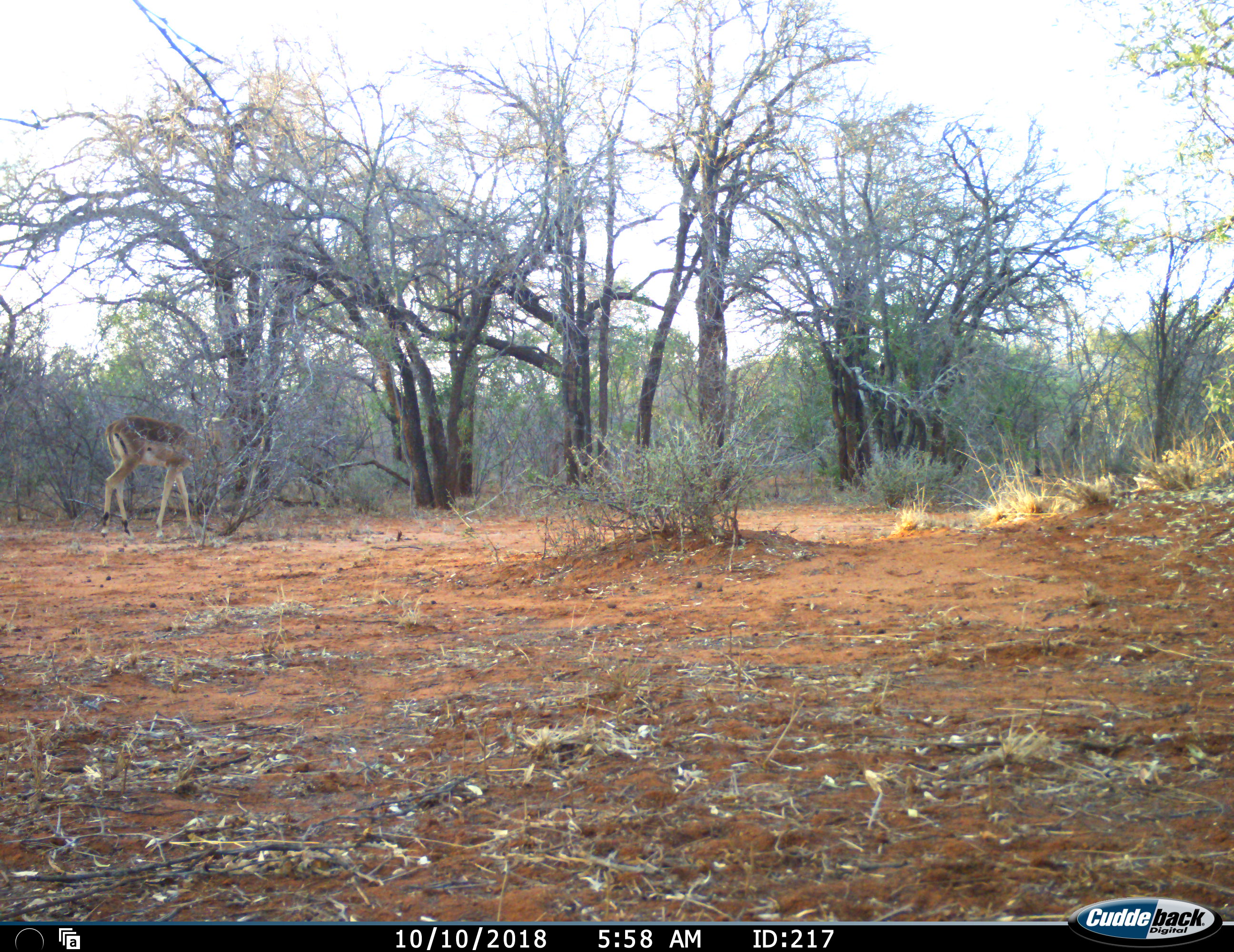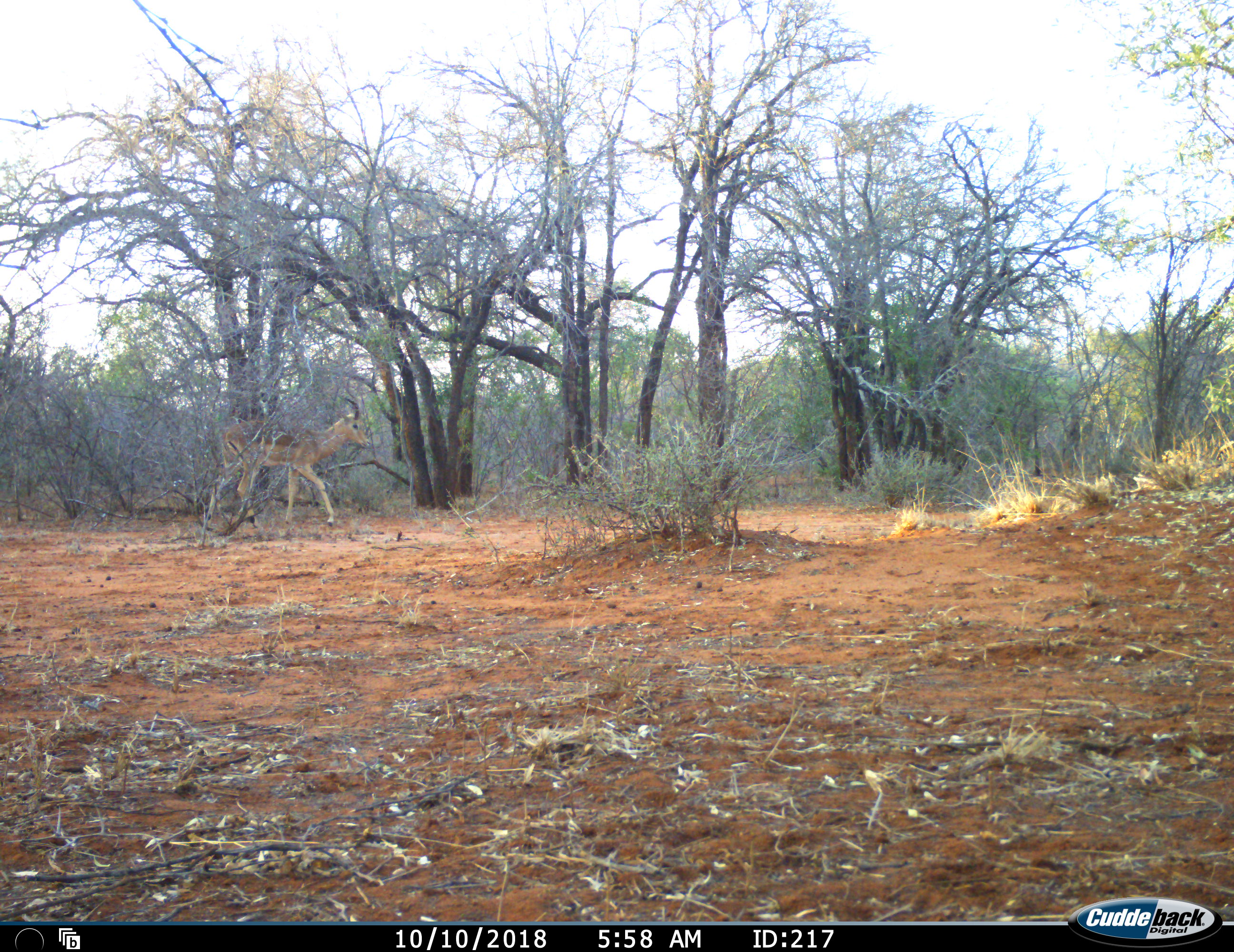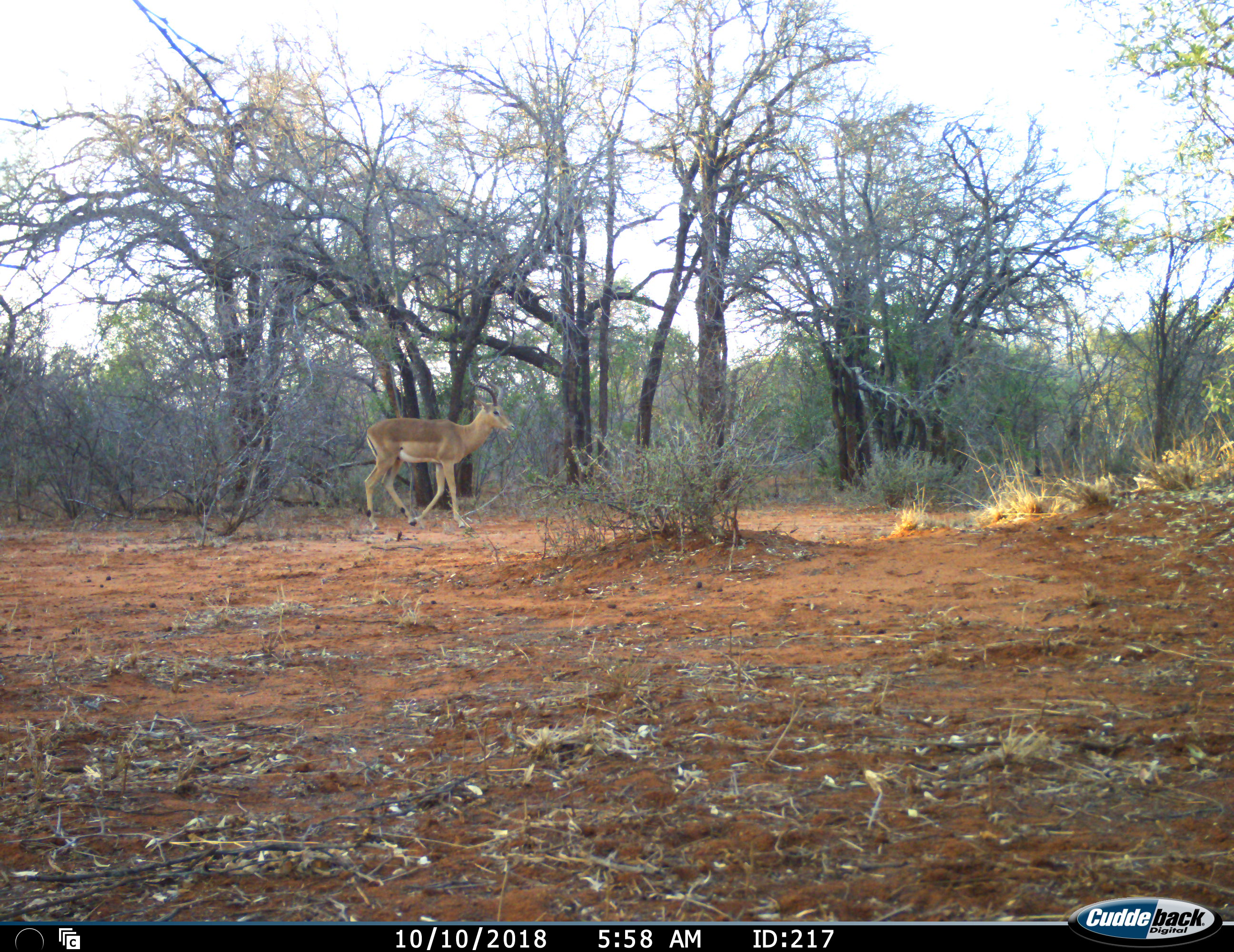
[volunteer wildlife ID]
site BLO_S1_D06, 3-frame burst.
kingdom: Animalia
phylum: Chordata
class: Mammalia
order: Artiodactyla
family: Bovidae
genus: Aepyceros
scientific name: Aepyceros melampus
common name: impala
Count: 1.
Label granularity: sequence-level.